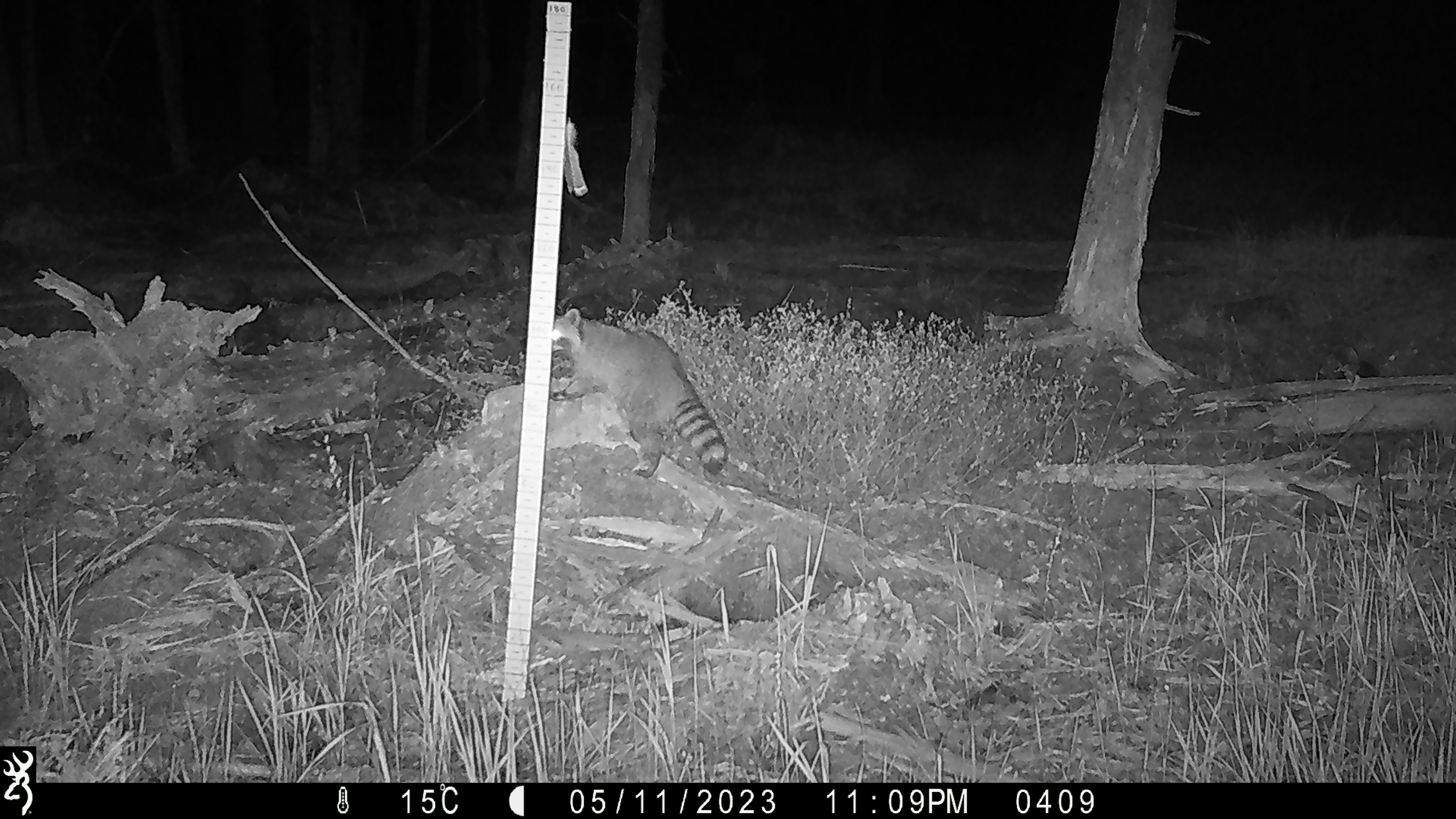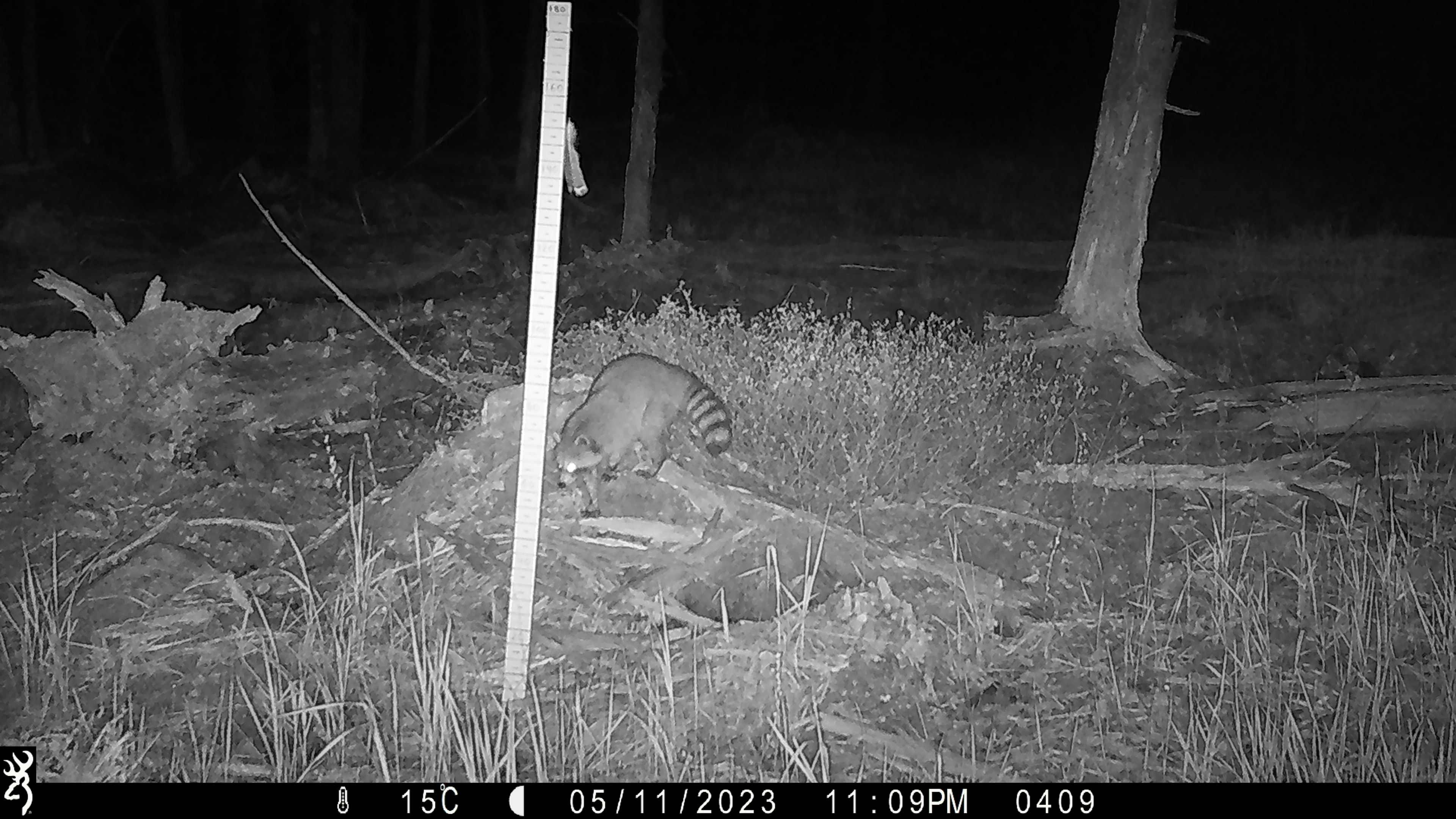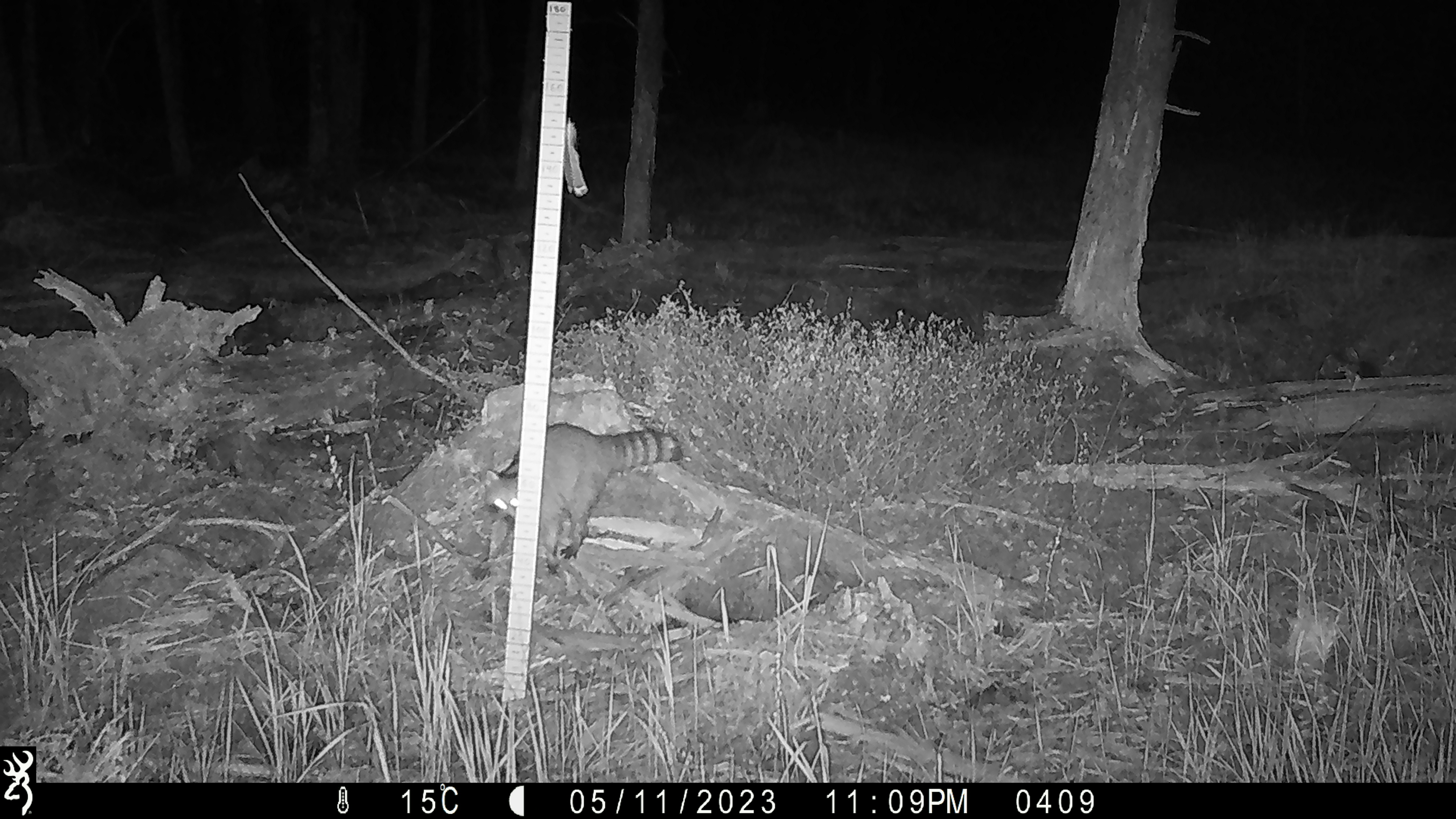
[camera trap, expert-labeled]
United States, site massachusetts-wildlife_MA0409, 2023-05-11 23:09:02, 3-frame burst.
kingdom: Animalia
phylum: Chordata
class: Mammalia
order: Carnivora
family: Procyonidae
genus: Procyon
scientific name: Procyon lotor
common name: raccoon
Raccoon (Procyon lotor).